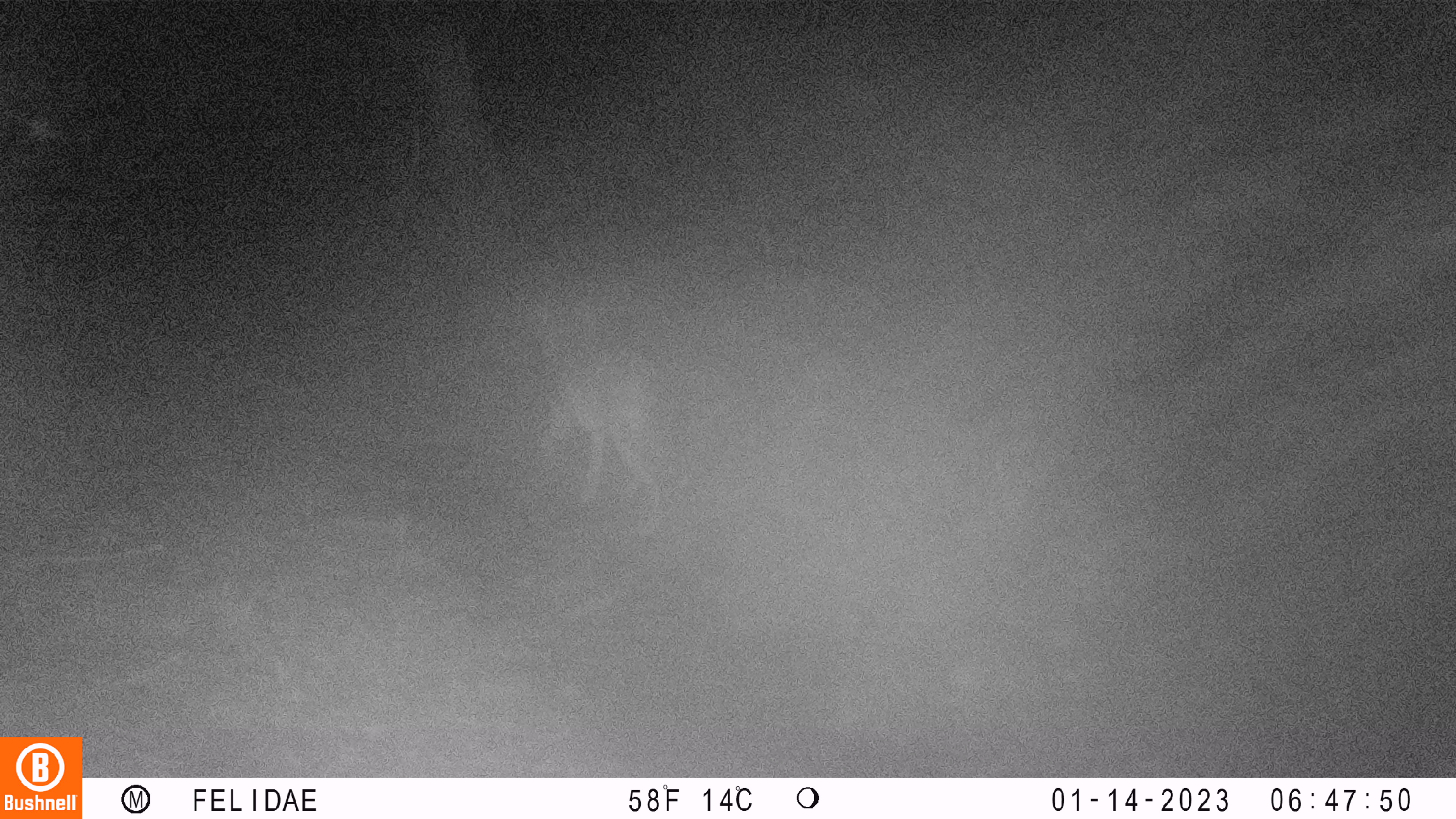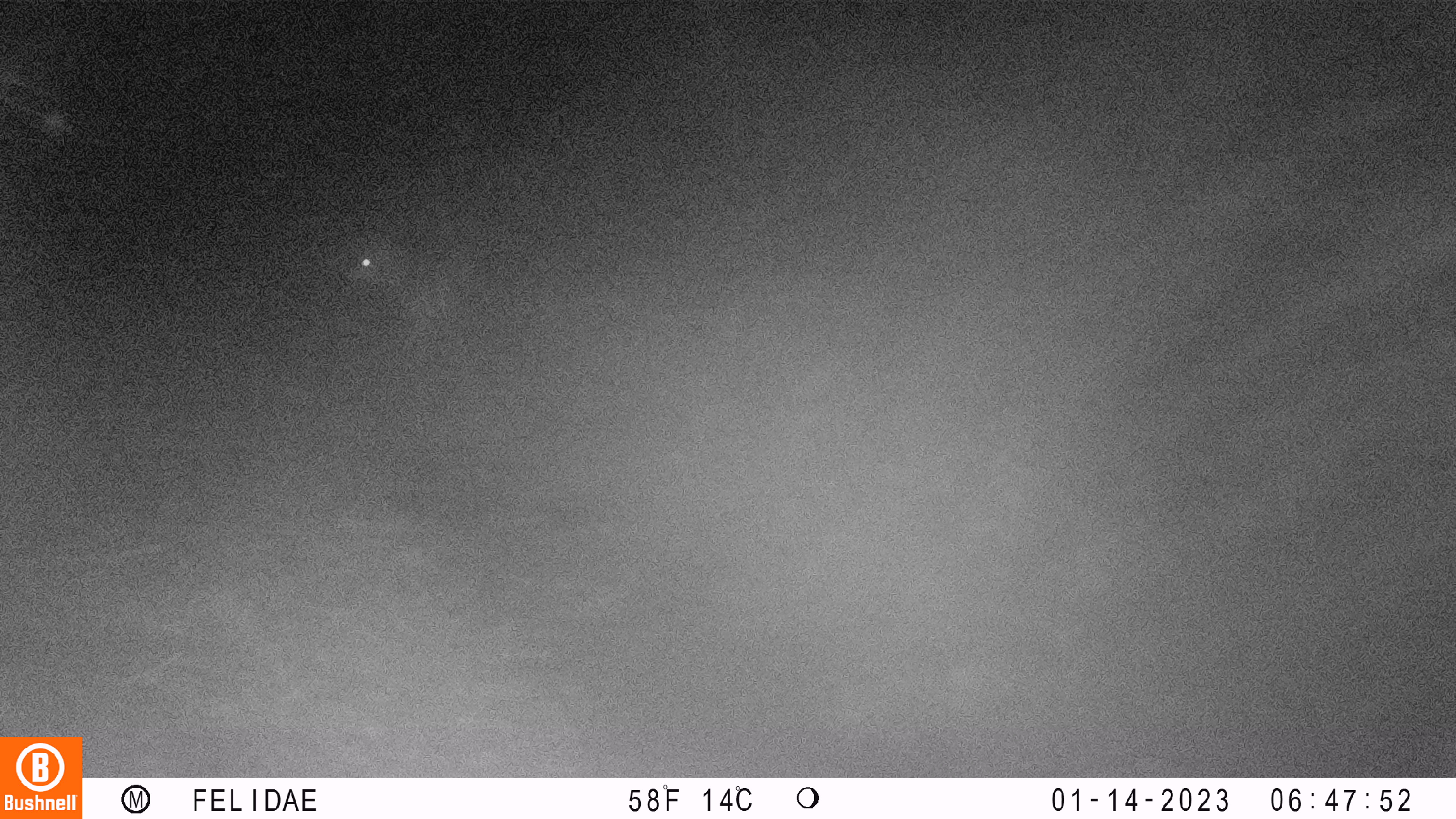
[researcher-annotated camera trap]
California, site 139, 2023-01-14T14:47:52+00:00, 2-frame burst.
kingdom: Animalia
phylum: Chordata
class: Mammalia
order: Artiodactyla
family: Cervidae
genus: Odocoileus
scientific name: Odocoileus hemionus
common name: mule deer